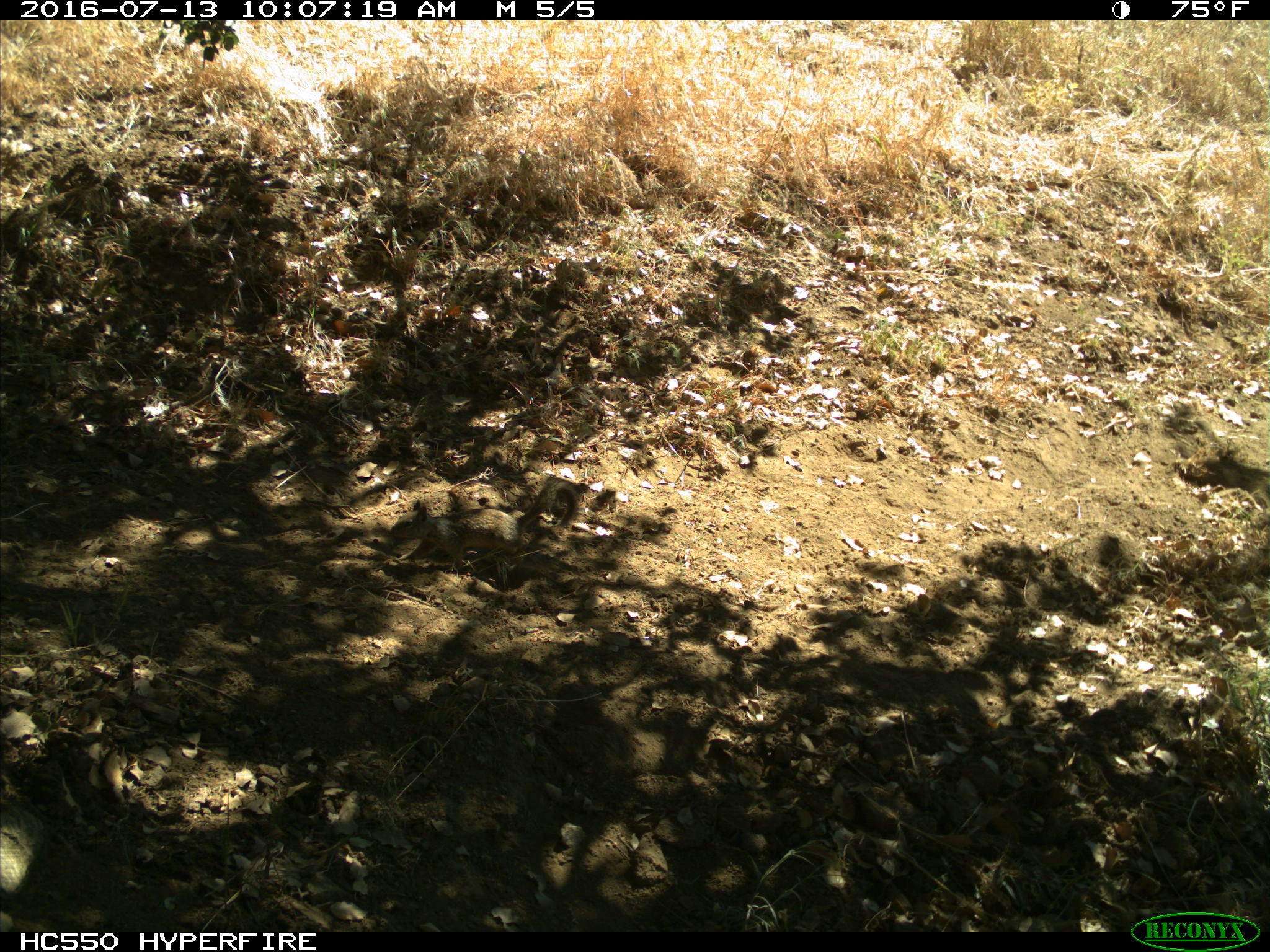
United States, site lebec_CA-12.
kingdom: Animalia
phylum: Chordata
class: Mammalia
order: Rodentia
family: Sciuridae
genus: Otospermophilus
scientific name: Otospermophilus beecheyi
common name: california ground squirrel